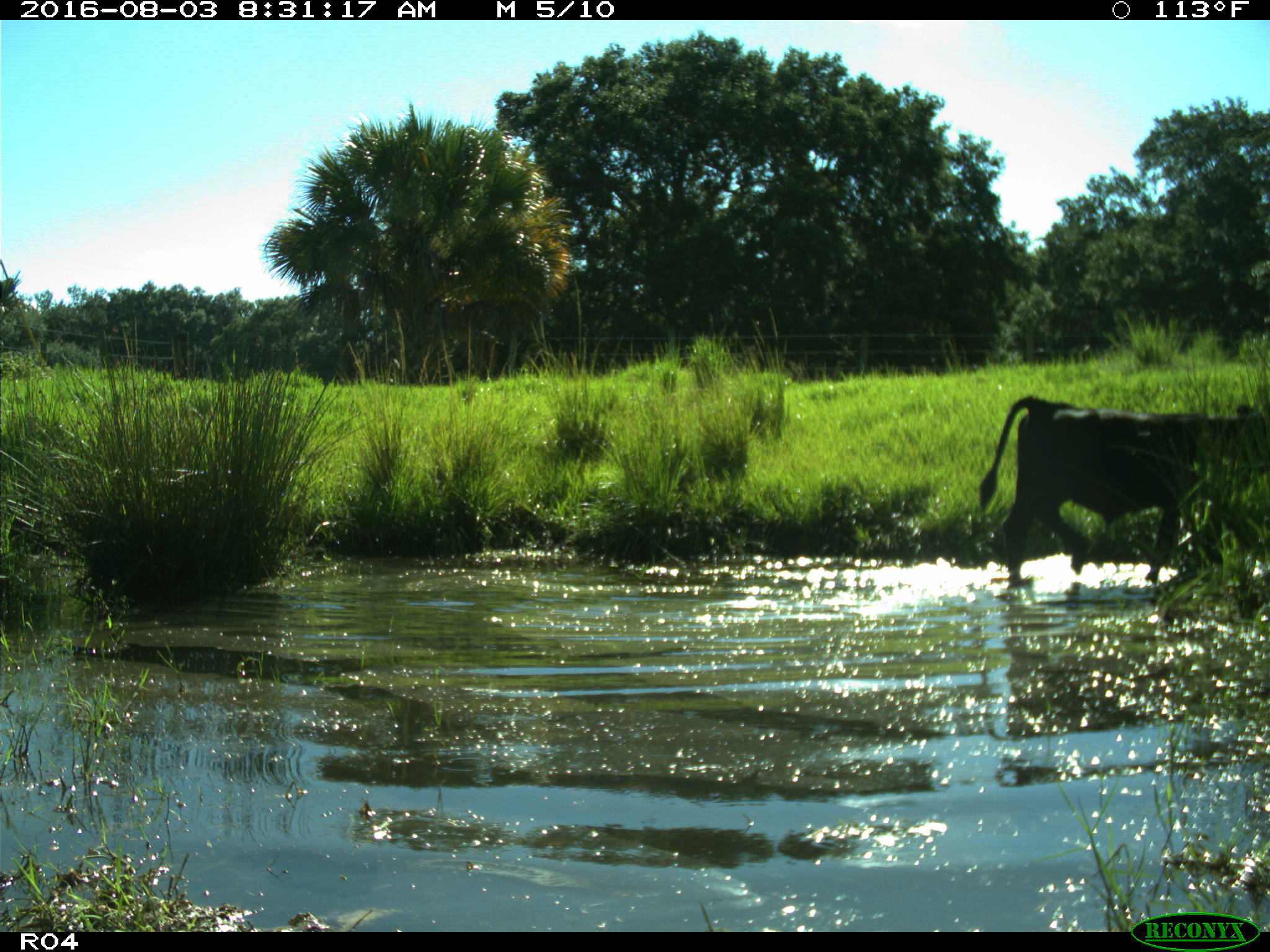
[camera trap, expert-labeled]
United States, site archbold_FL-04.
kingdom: Animalia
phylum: Chordata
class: Mammalia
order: Artiodactyla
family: Bovidae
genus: Bos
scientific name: Bos taurus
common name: domestic cow